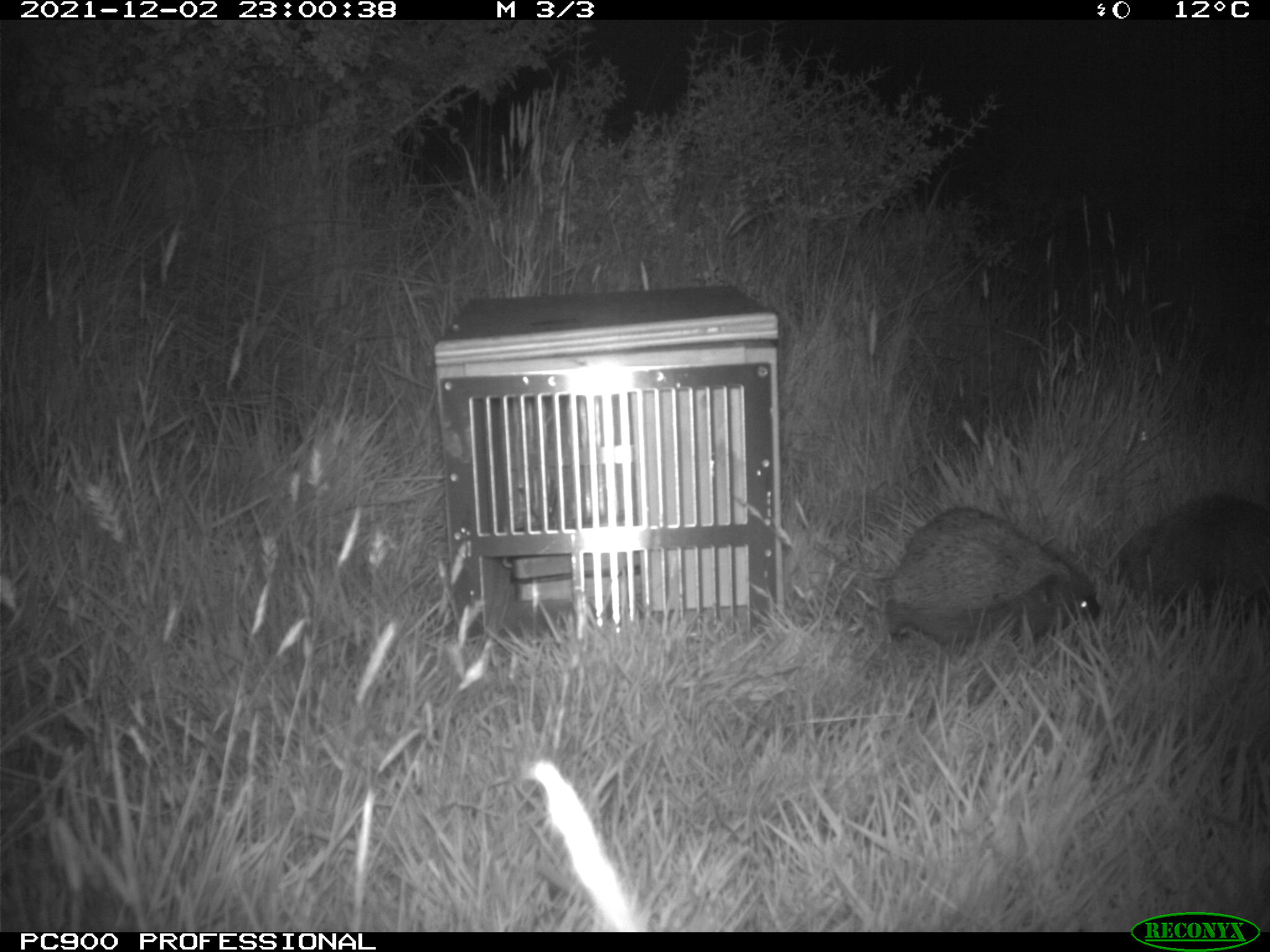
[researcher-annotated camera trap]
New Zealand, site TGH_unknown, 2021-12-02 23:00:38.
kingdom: Animalia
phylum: Chordata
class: Mammalia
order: Eulipotyphla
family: Erinaceidae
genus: Erinaceus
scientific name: Erinaceus europaeus europaeus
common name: european hedgehog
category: hedgehog